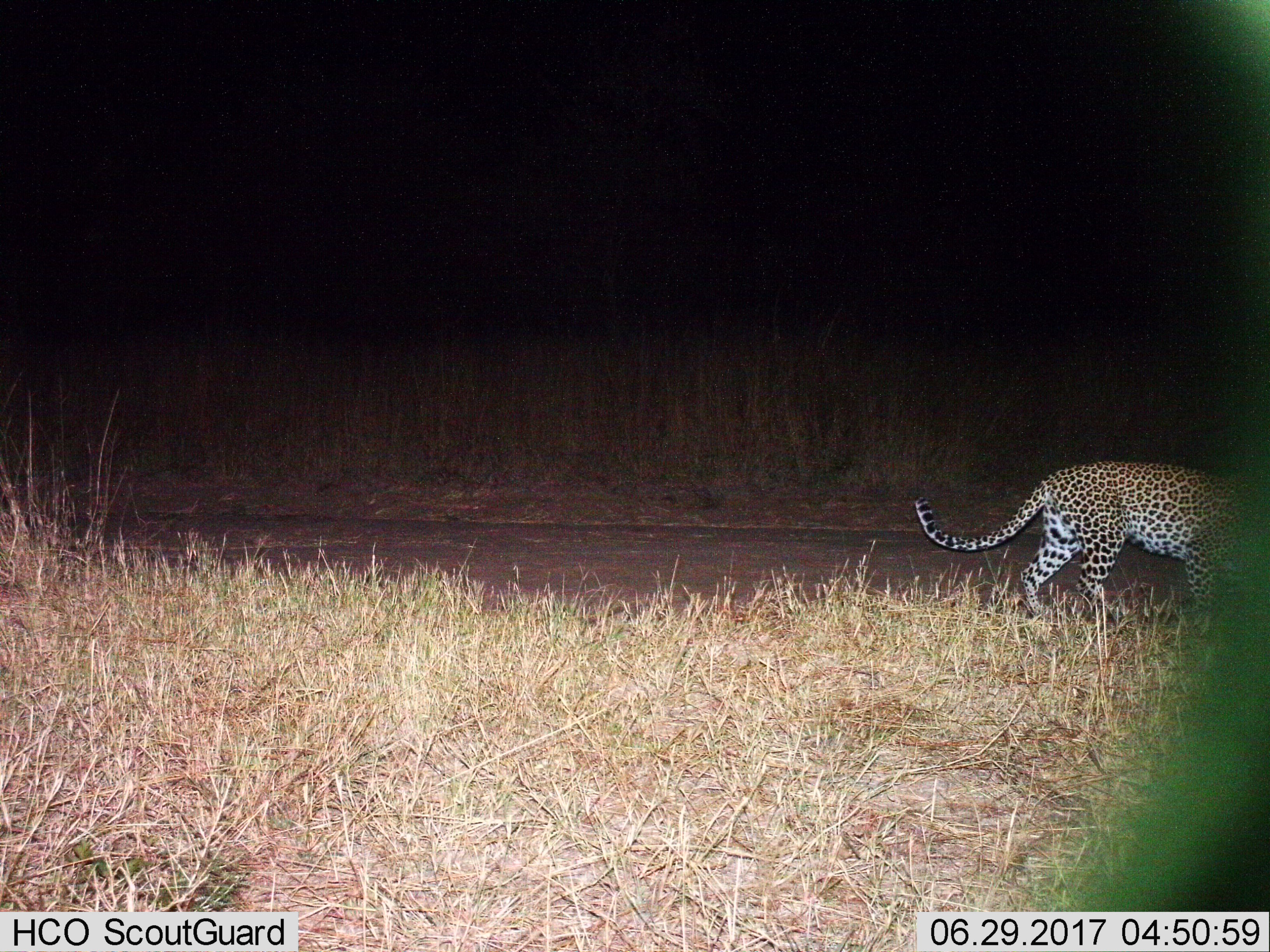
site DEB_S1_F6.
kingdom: Animalia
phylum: Chordata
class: Mammalia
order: Carnivora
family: Felidae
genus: Panthera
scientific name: Panthera pardus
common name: leopard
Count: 1.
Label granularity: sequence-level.